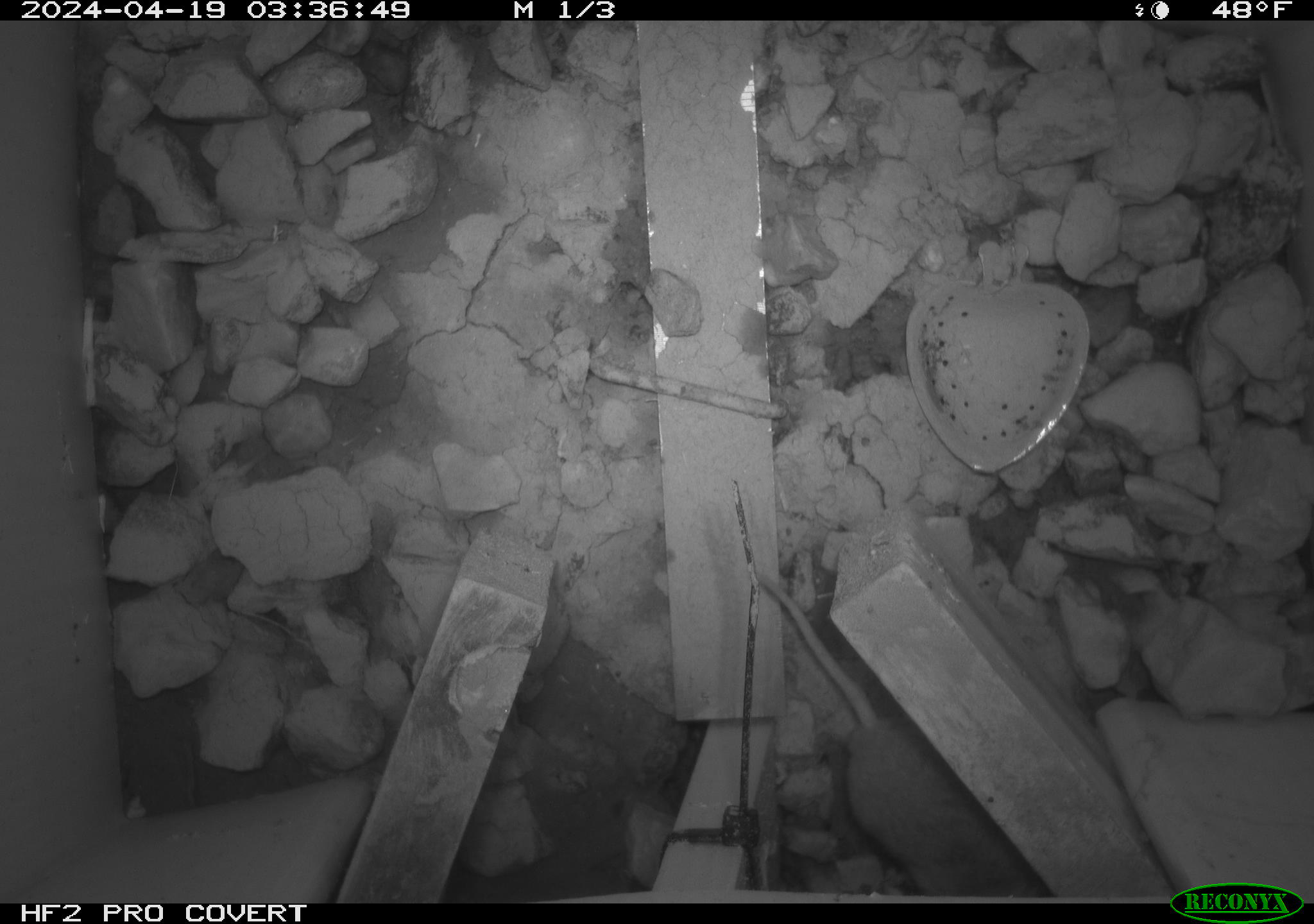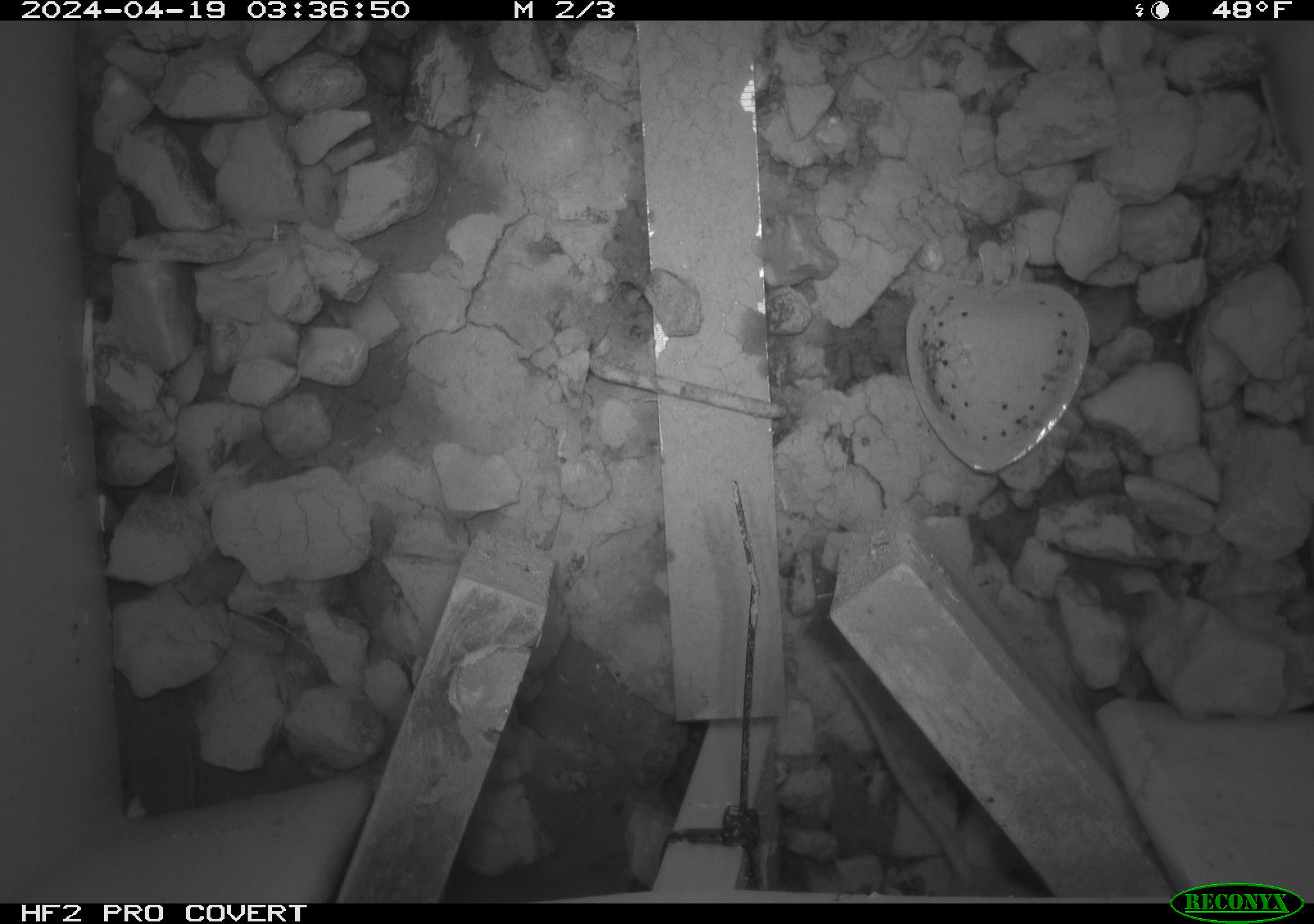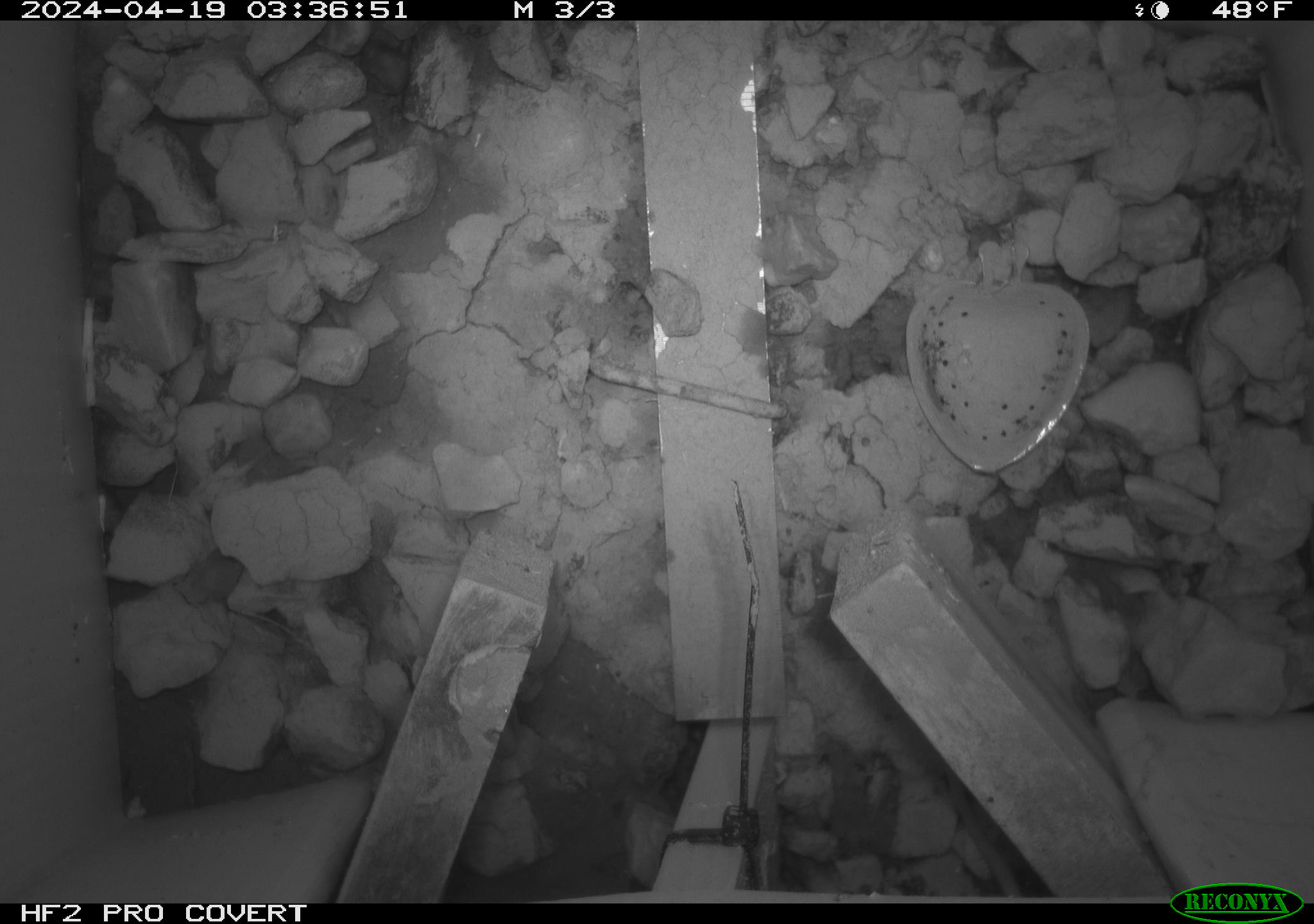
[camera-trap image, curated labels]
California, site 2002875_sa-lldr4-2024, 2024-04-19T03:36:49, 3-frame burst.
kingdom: Animalia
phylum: Chordata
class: Mammalia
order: Rodentia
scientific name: Rodentia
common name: mouse species